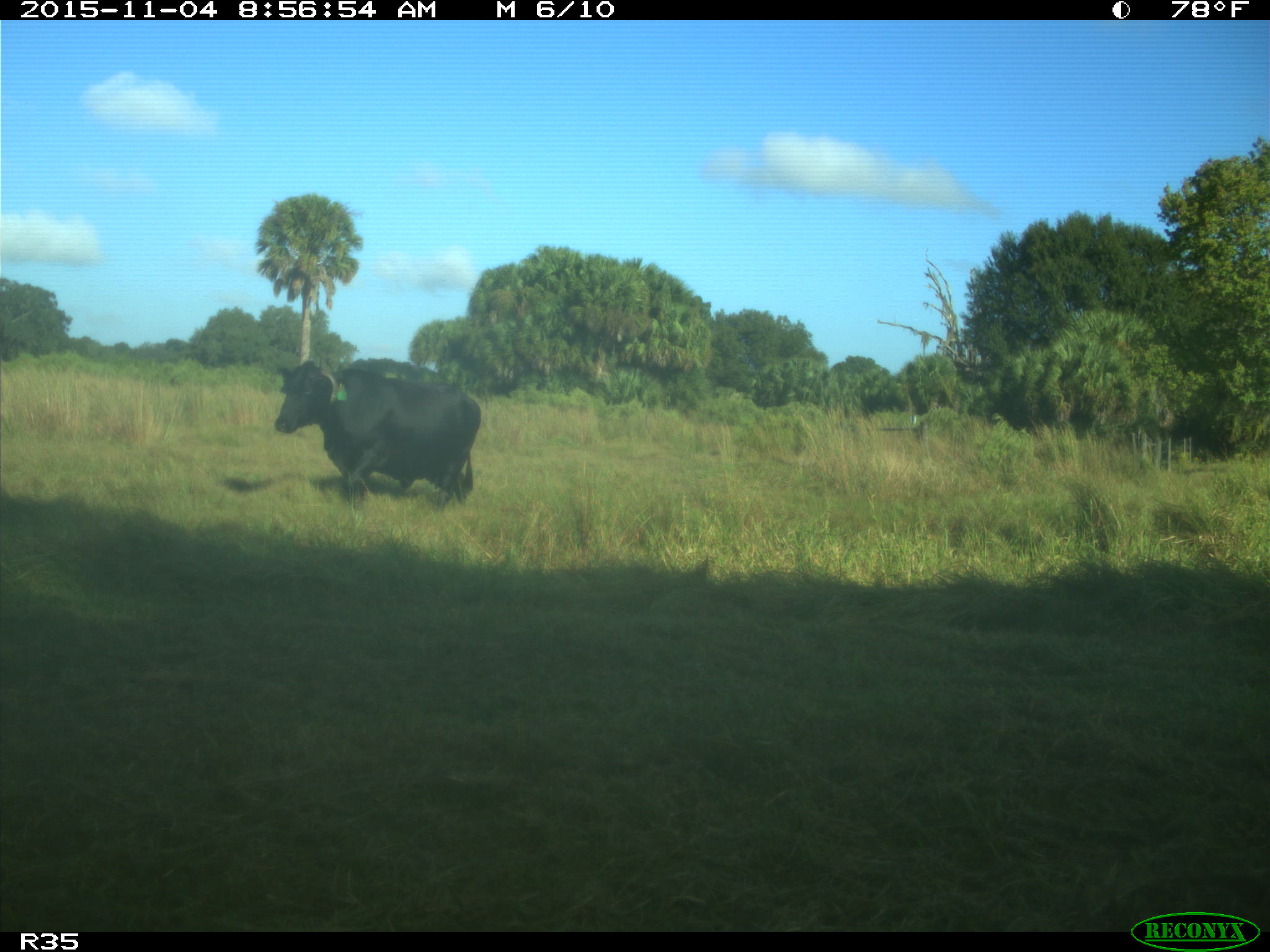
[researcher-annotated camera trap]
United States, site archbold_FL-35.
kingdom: Animalia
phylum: Chordata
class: Mammalia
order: Artiodactyla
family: Bovidae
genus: Bos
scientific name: Bos taurus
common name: domestic cow